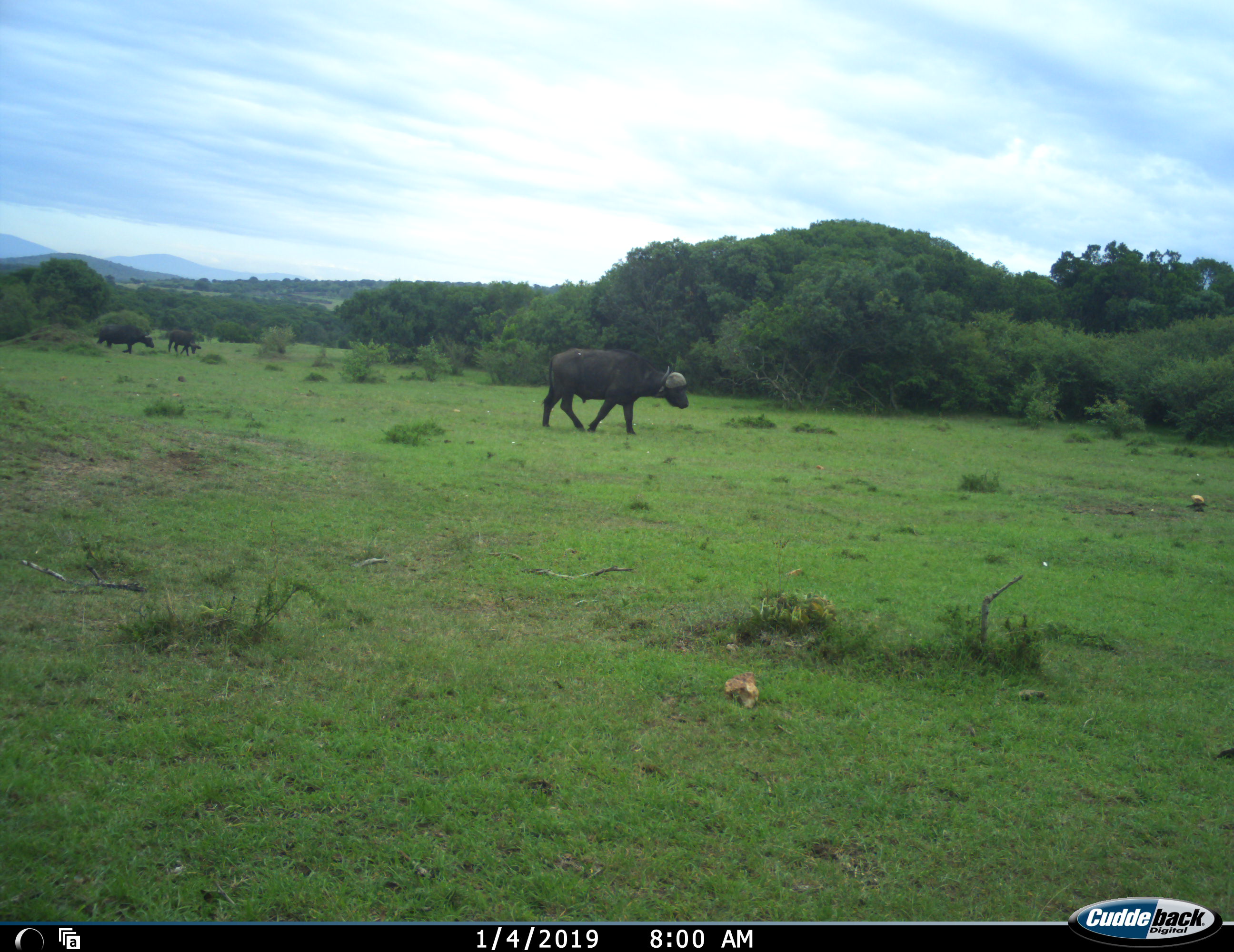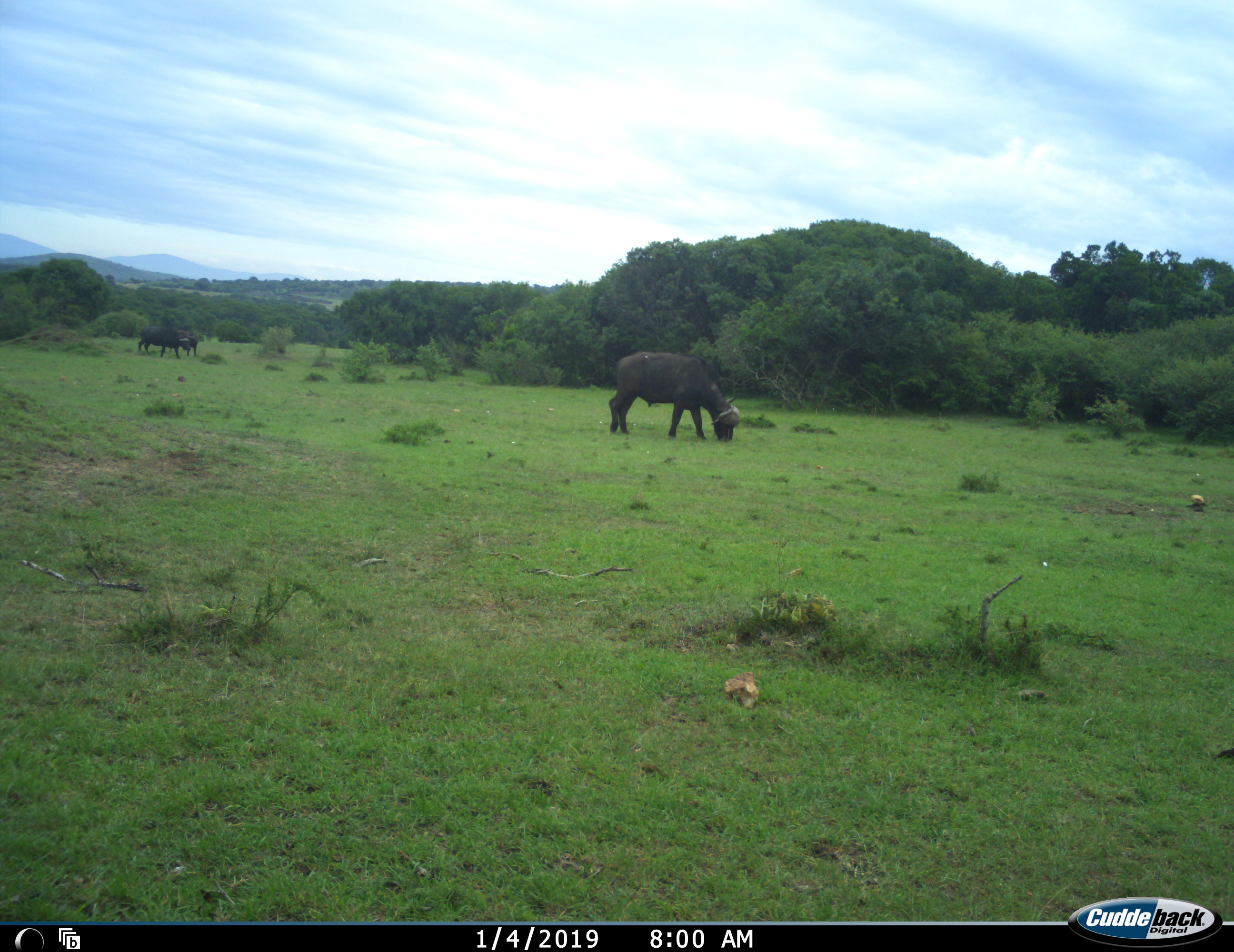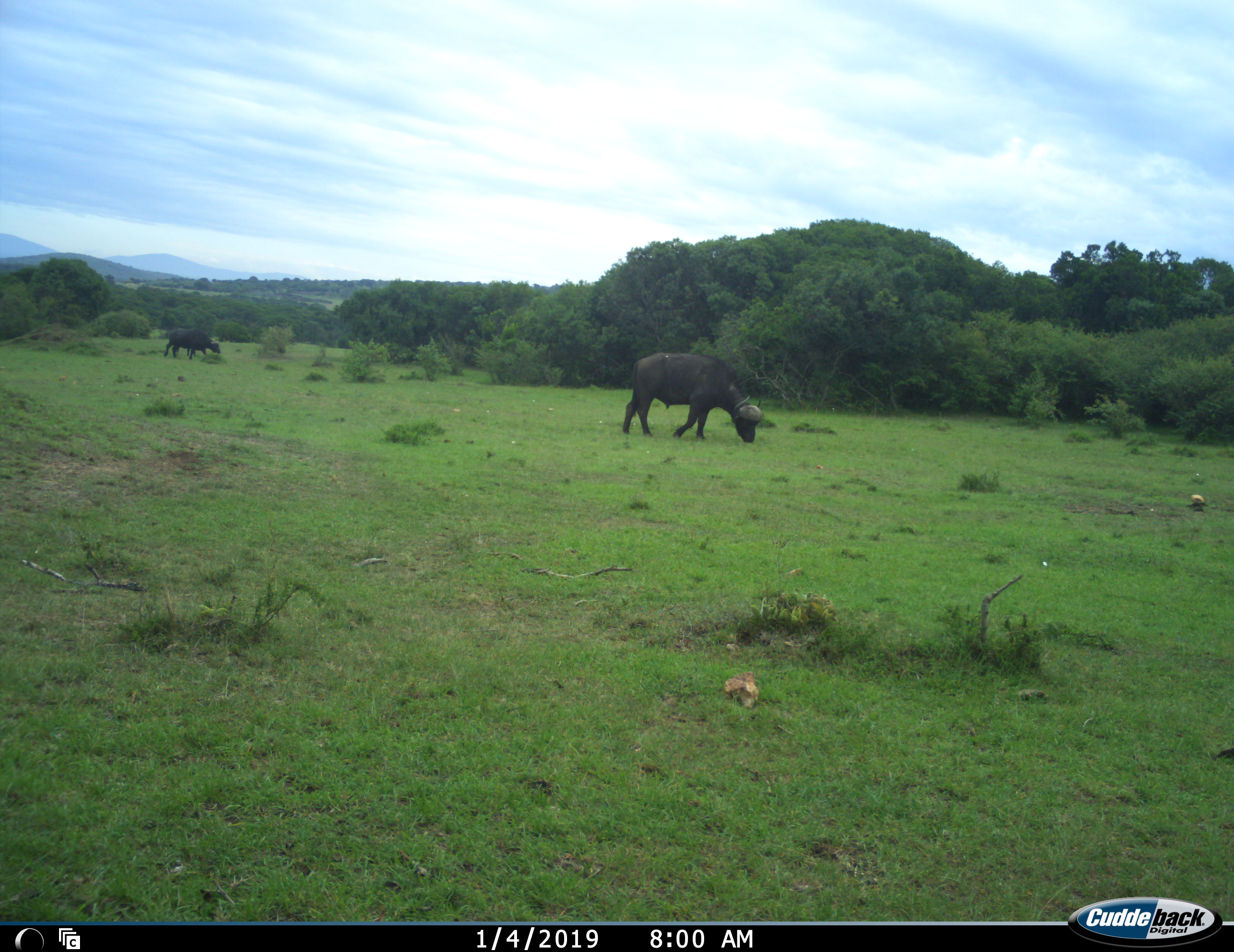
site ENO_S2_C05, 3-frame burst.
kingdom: Animalia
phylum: Chordata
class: Mammalia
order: Artiodactyla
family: Bovidae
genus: Syncerus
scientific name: Syncerus caffer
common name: african buffalo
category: buffalo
Buffalo (african buffalo) (Syncerus caffer), count 3. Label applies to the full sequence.